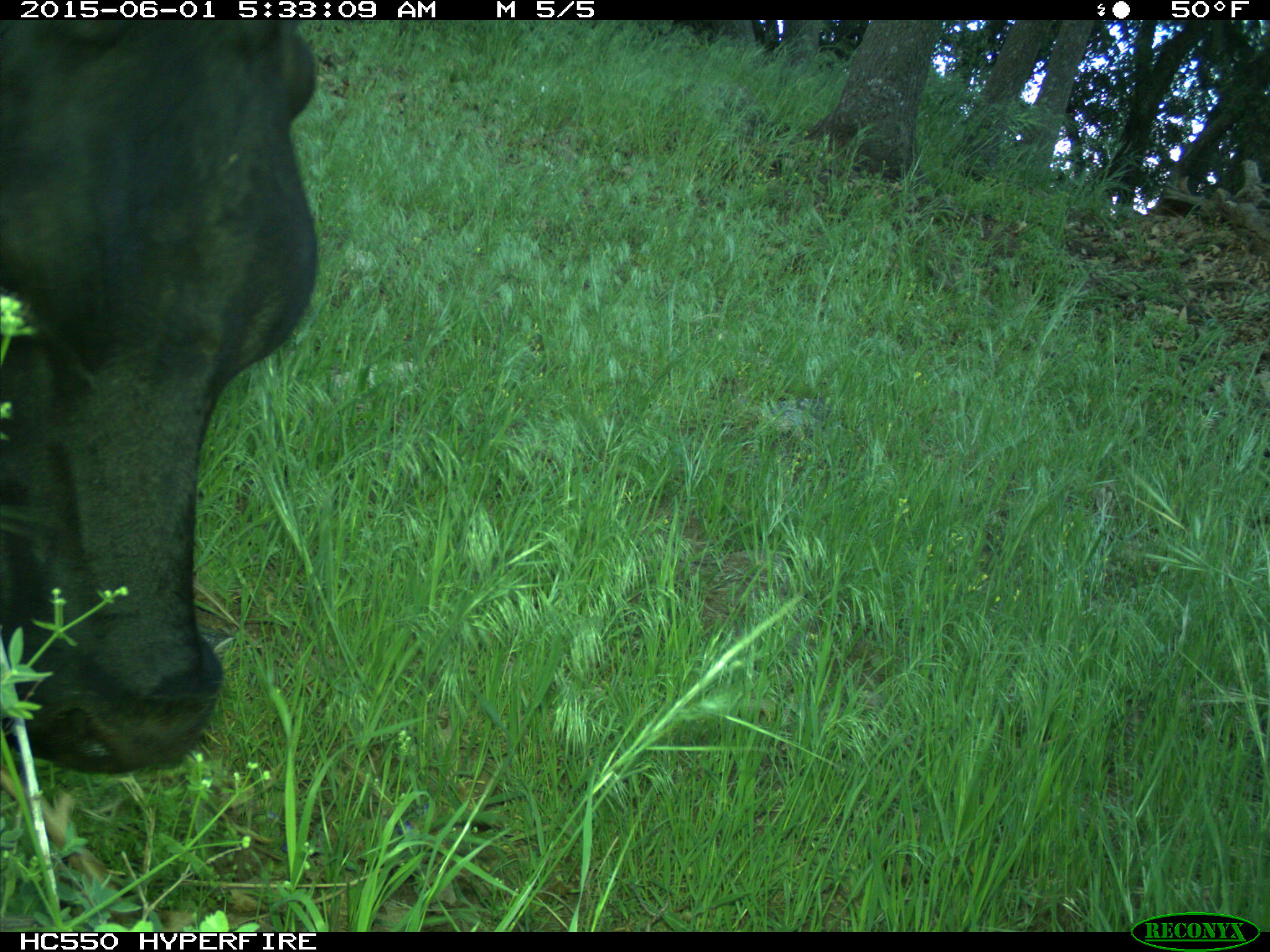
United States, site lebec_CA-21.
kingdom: Animalia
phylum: Chordata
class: Mammalia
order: Artiodactyla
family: Bovidae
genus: Bos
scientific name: Bos taurus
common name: domestic cow